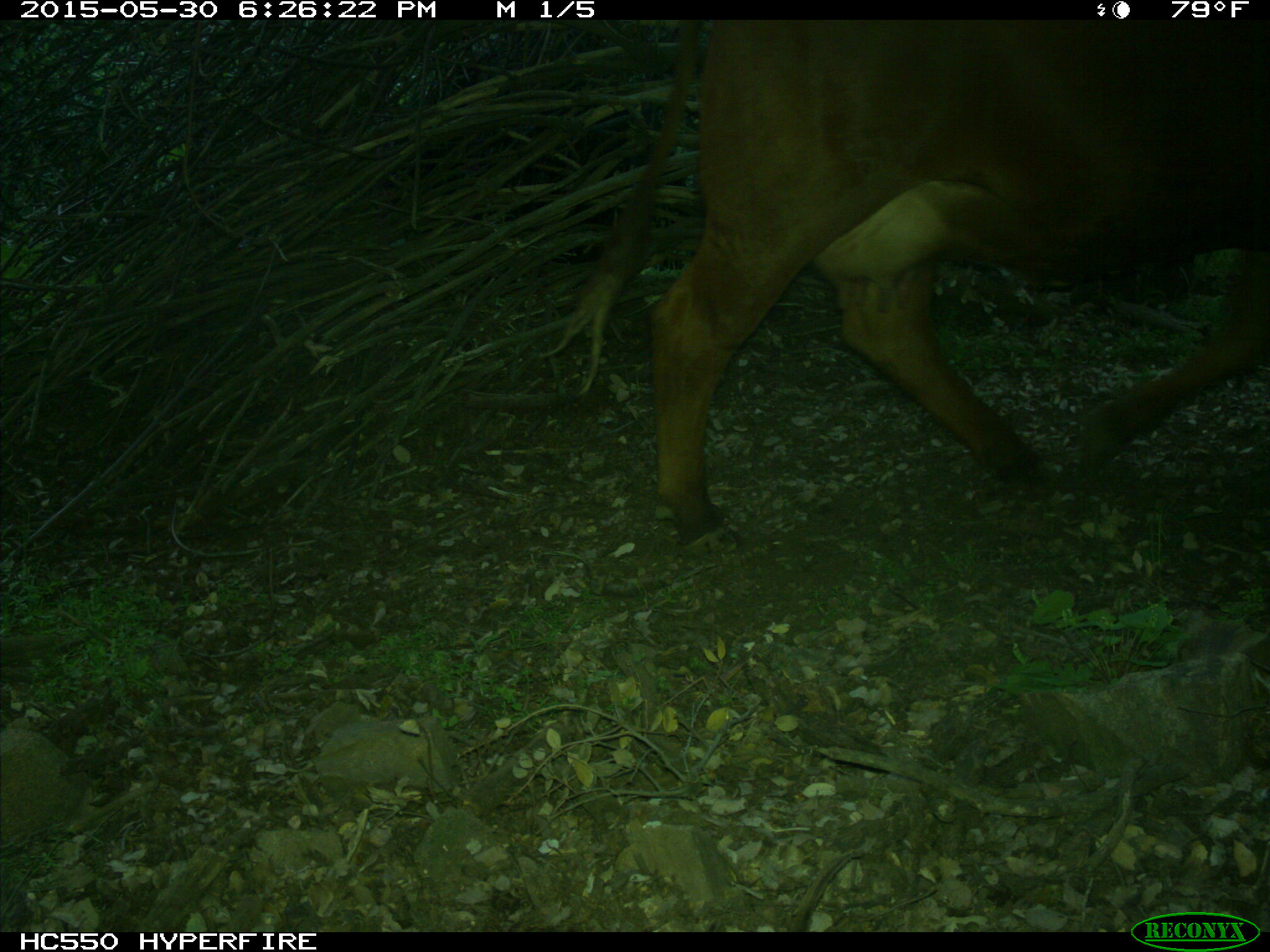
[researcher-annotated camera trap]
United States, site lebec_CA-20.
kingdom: Animalia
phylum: Chordata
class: Mammalia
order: Artiodactyla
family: Bovidae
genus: Bos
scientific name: Bos taurus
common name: domestic cow